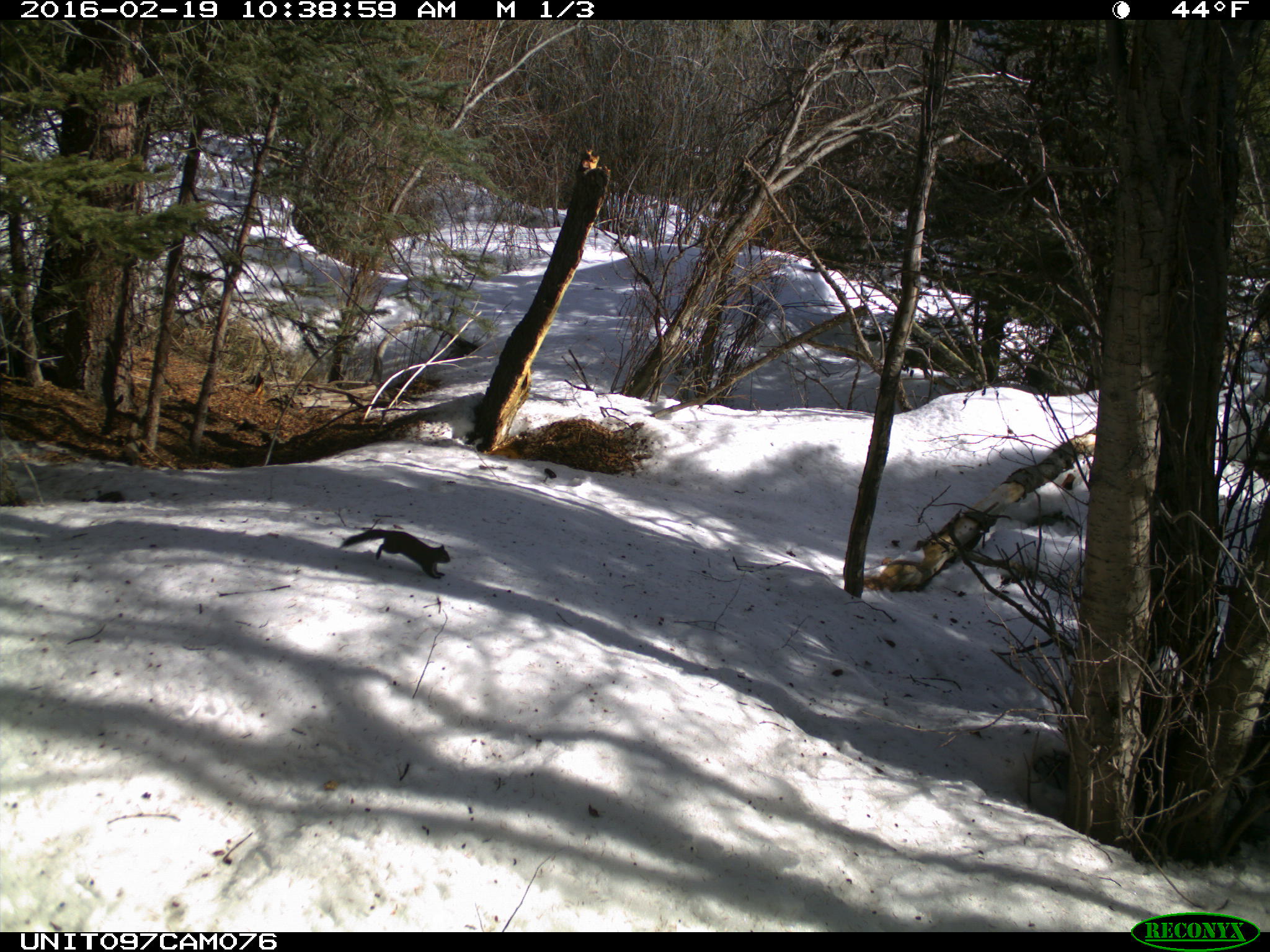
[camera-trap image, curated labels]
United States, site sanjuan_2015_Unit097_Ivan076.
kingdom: Animalia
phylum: Chordata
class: Mammalia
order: Rodentia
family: Sciuridae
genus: Tamiasciurus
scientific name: Tamiasciurus hudsonicus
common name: american red squirrel